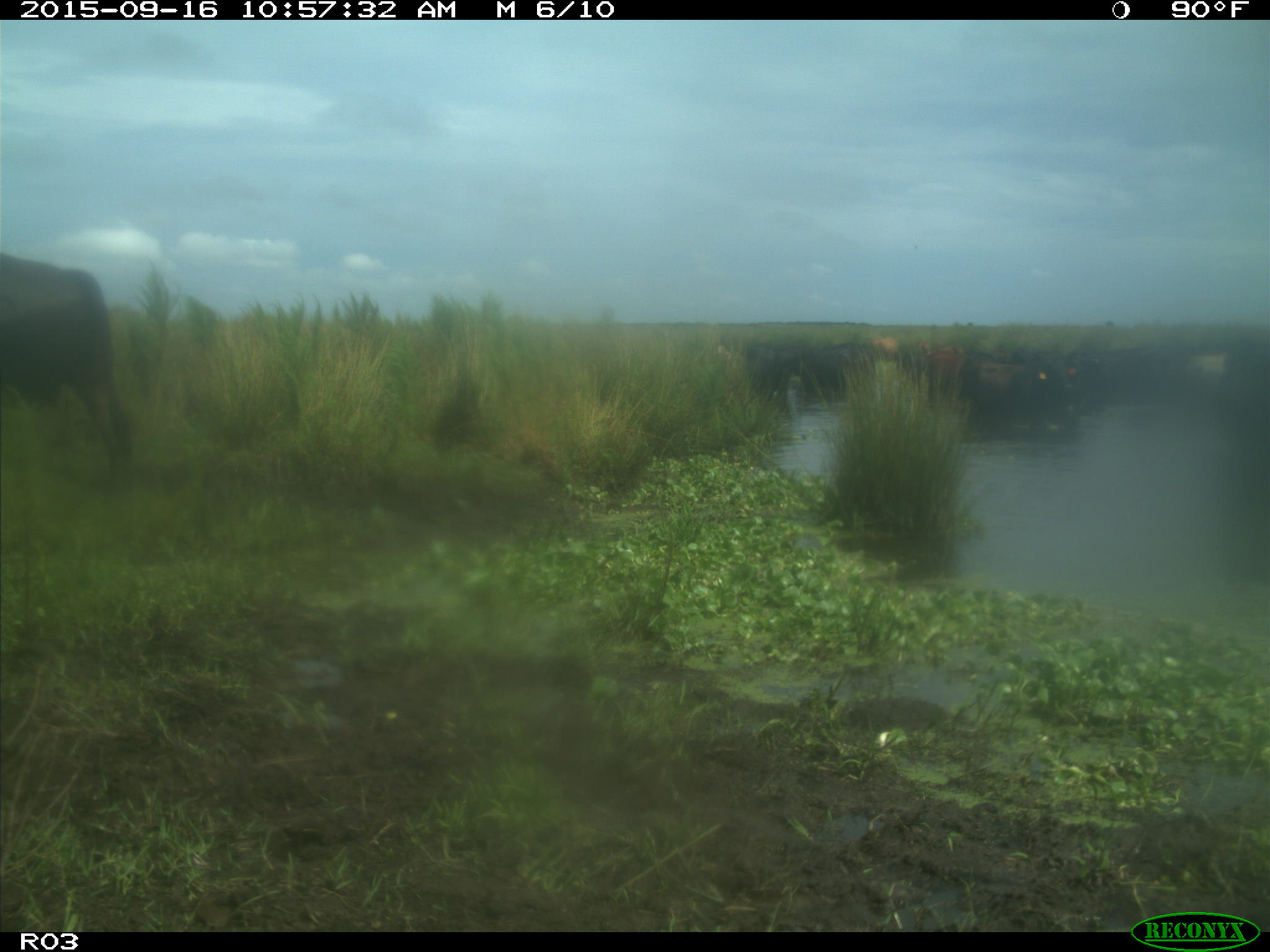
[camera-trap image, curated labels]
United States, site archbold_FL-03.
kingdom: Animalia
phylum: Chordata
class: Mammalia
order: Artiodactyla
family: Bovidae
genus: Bos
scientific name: Bos taurus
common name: domestic cow